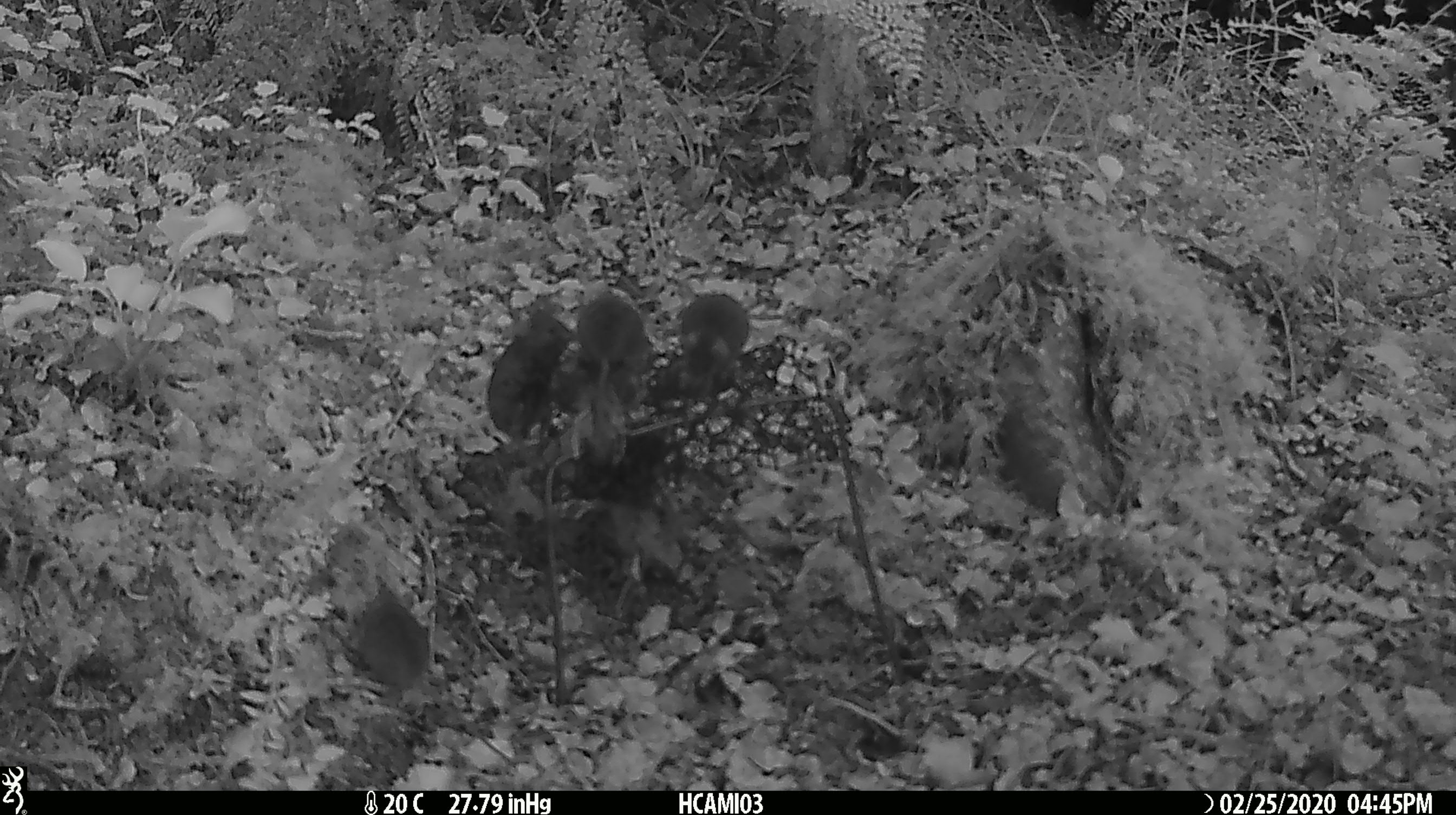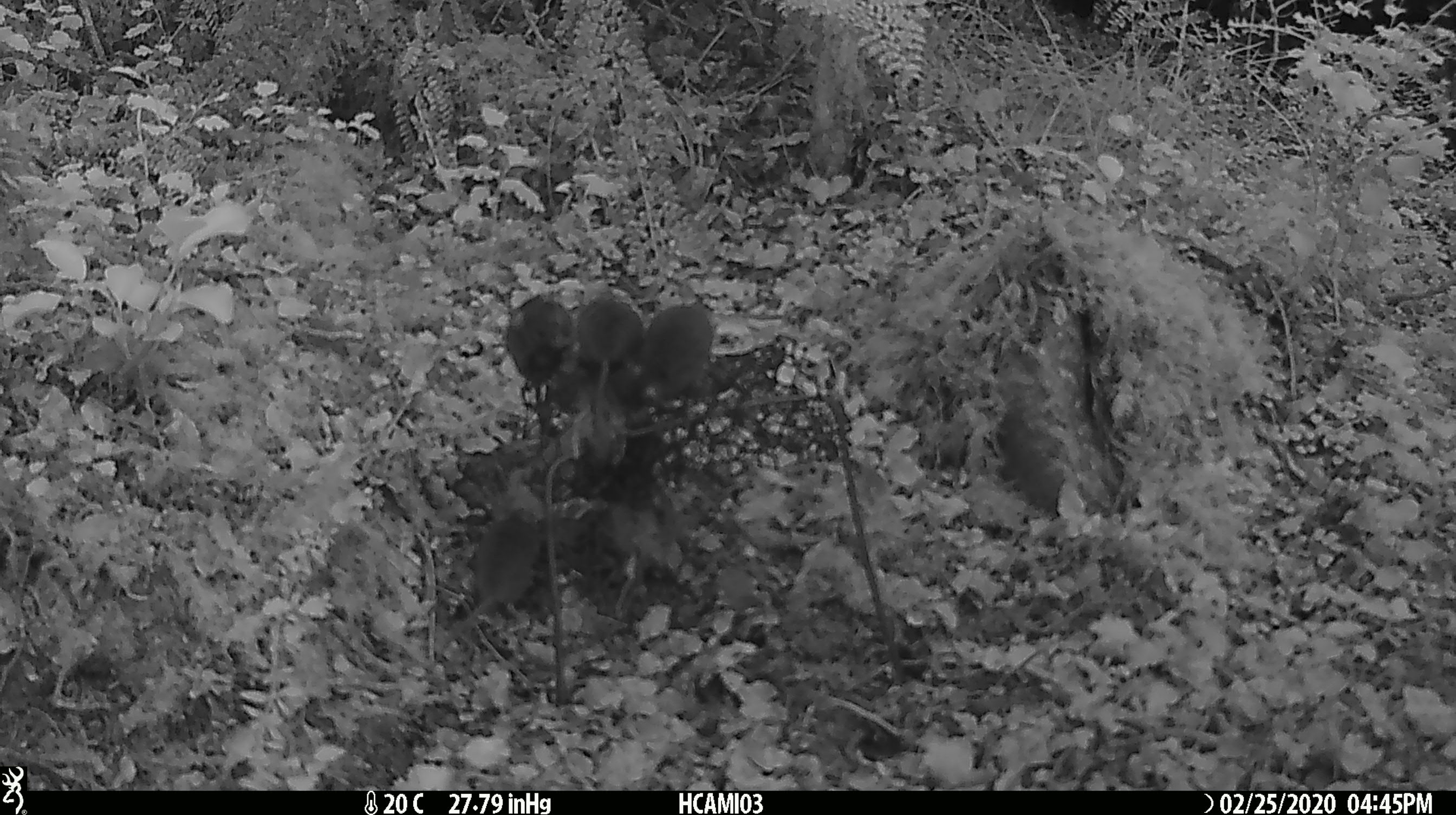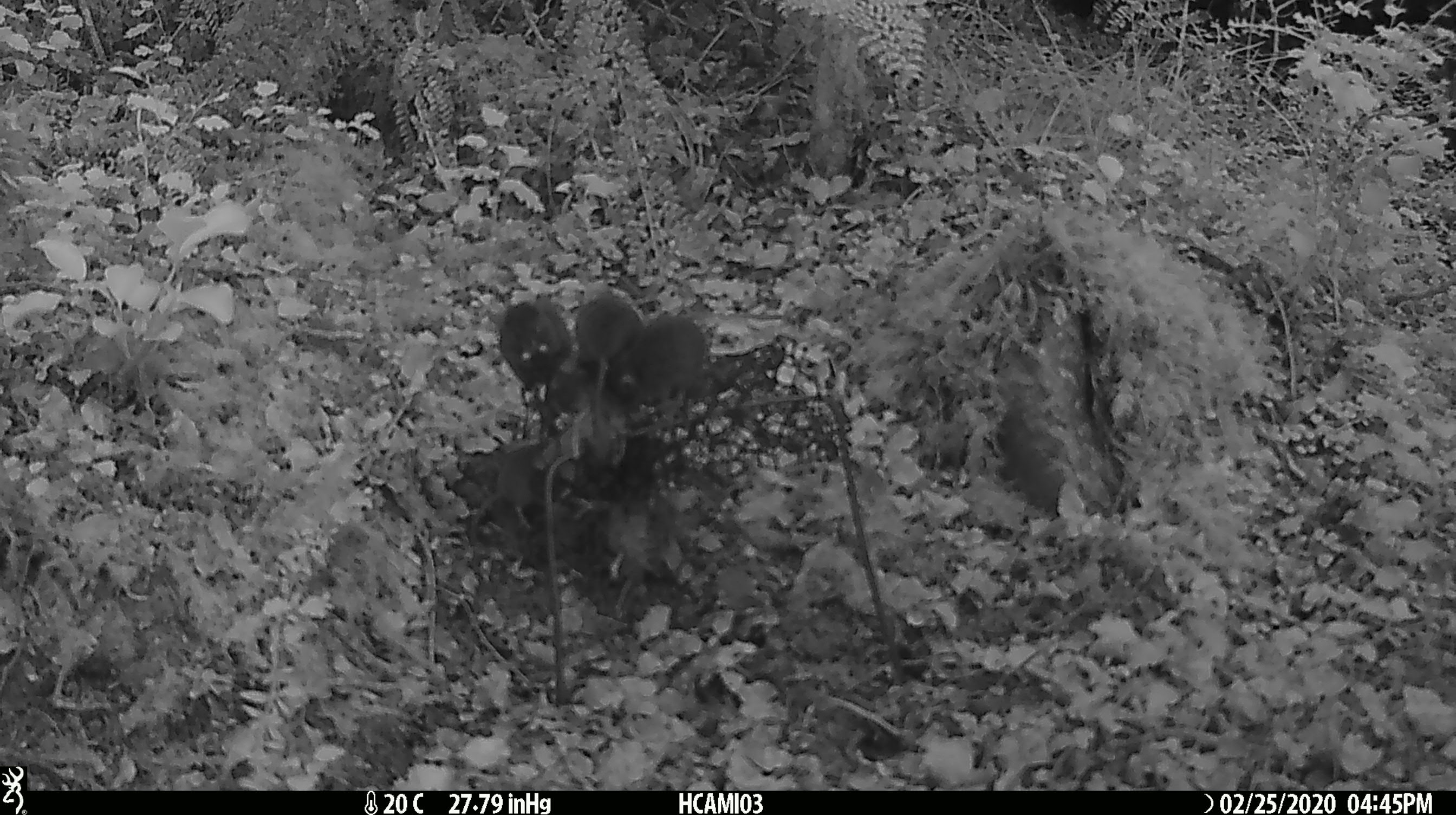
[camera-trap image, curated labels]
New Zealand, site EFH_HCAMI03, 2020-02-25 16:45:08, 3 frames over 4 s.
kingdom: Animalia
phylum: Chordata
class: Mammalia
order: Rodentia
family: Muridae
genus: Mus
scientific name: Mus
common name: mouse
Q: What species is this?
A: Mouse (Mus).